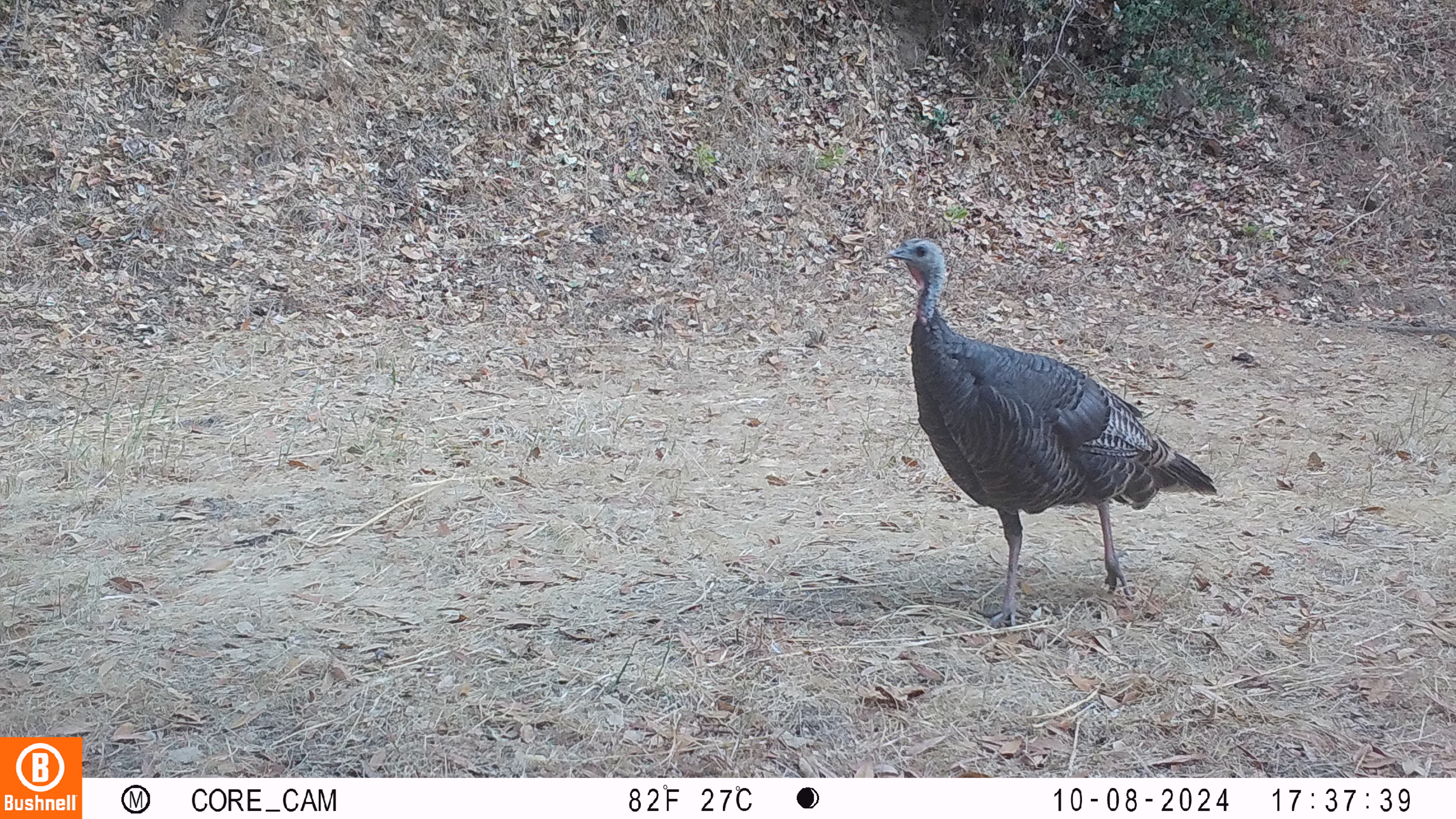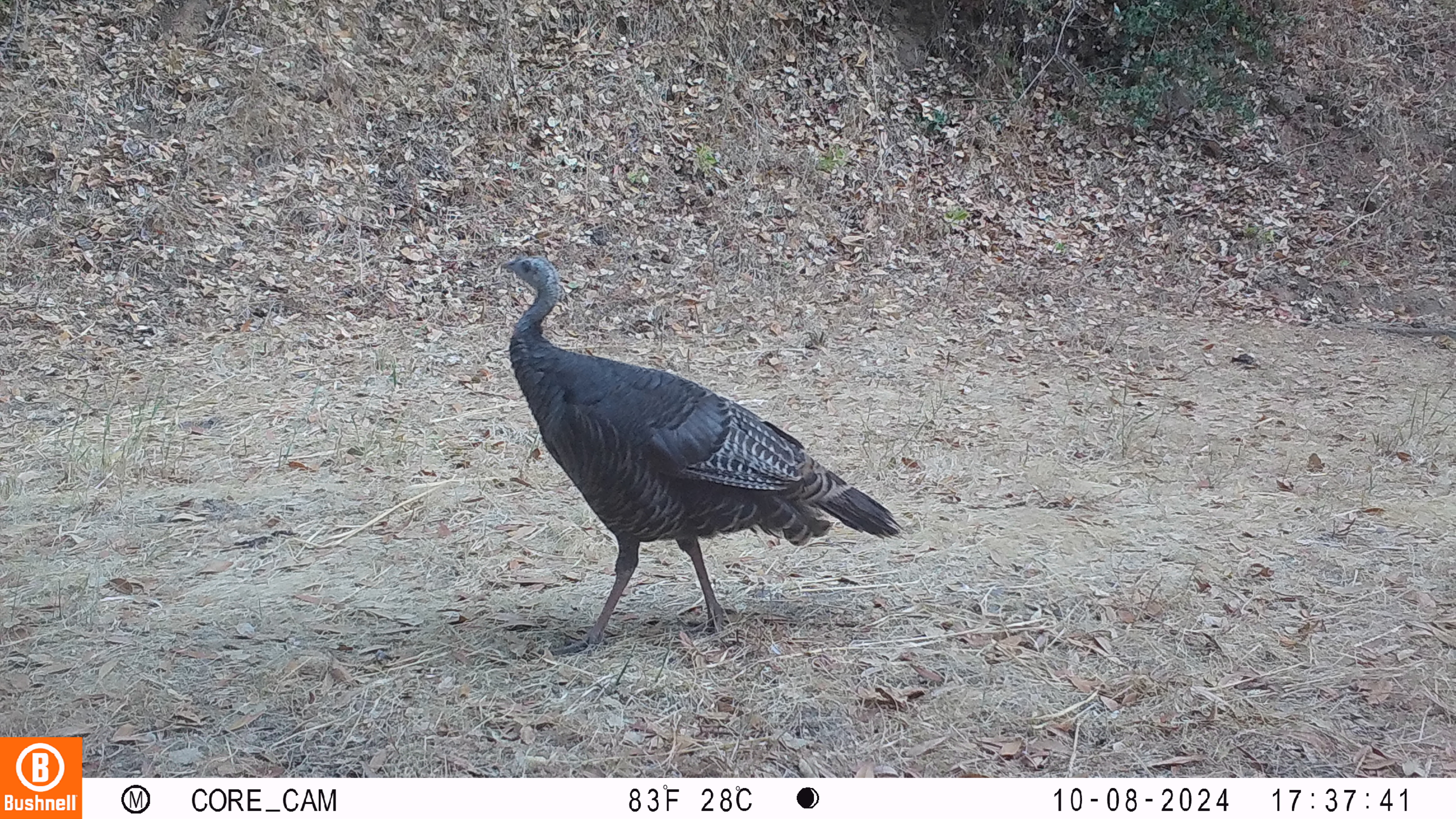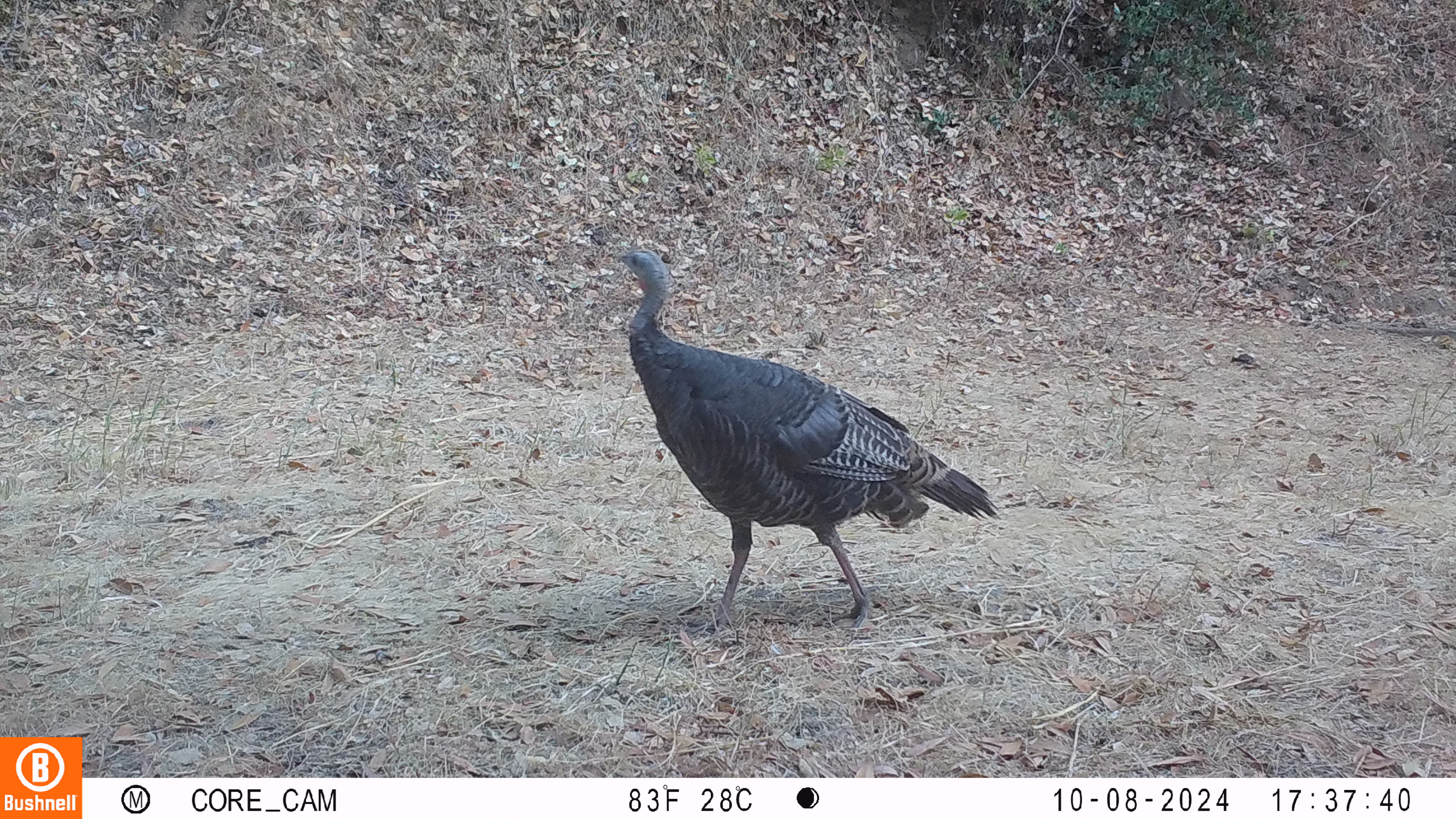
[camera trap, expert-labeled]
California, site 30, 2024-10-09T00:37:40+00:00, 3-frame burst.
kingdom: Animalia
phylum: Chordata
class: Aves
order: Galliformes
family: Phasianidae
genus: Meleagris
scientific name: Meleagris gallopavo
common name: turkey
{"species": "turkey (Meleagris gallopavo)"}